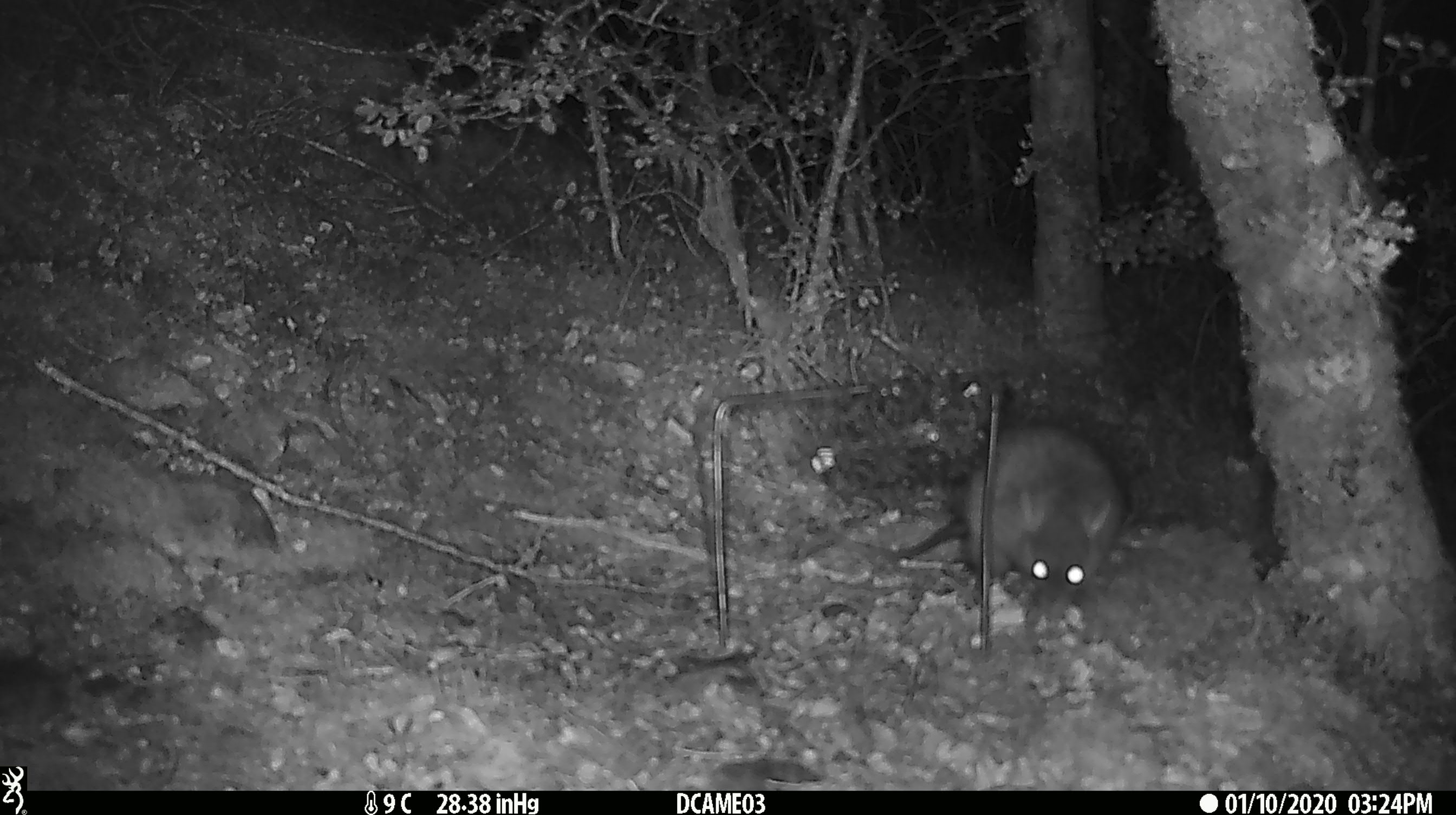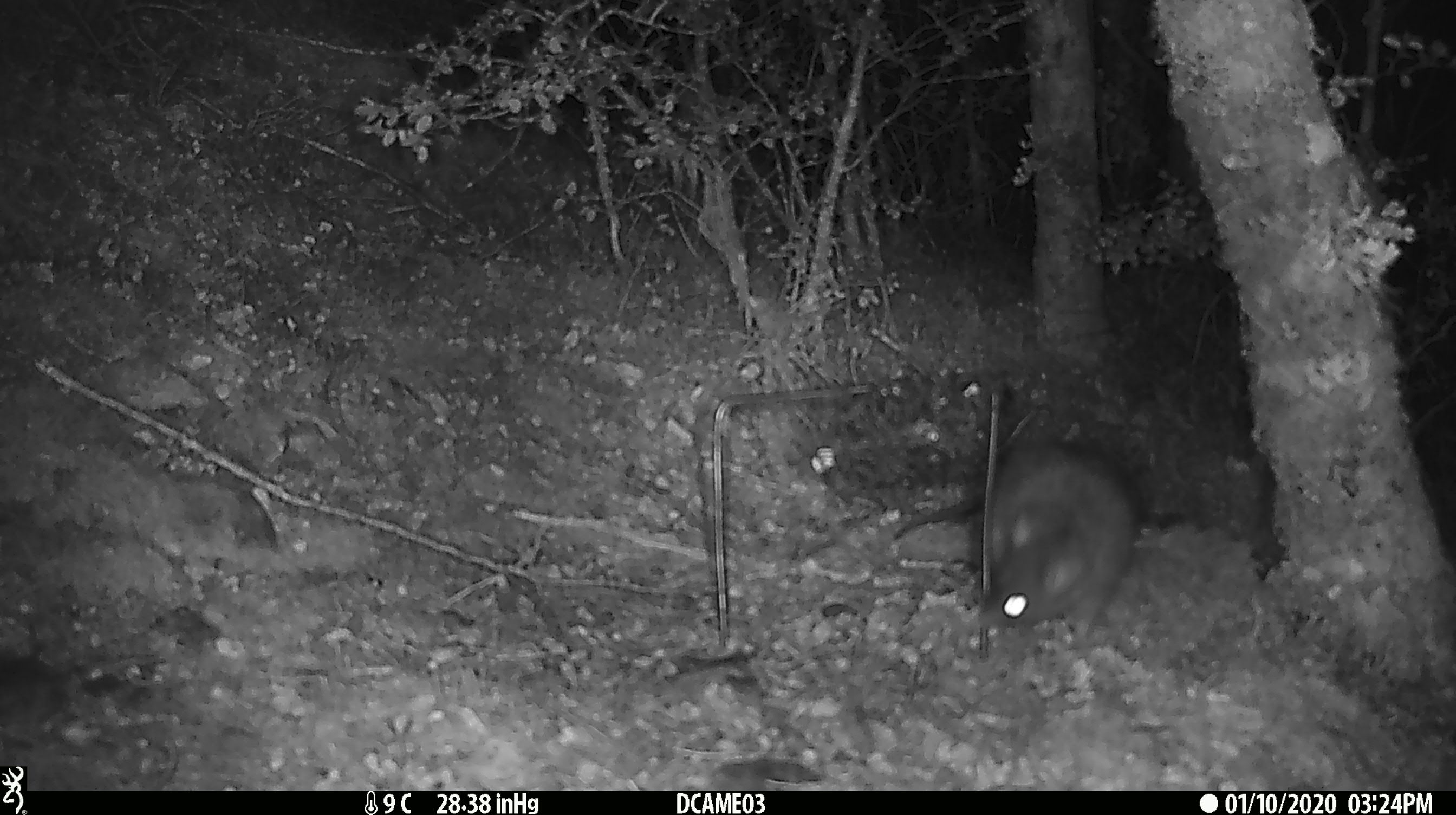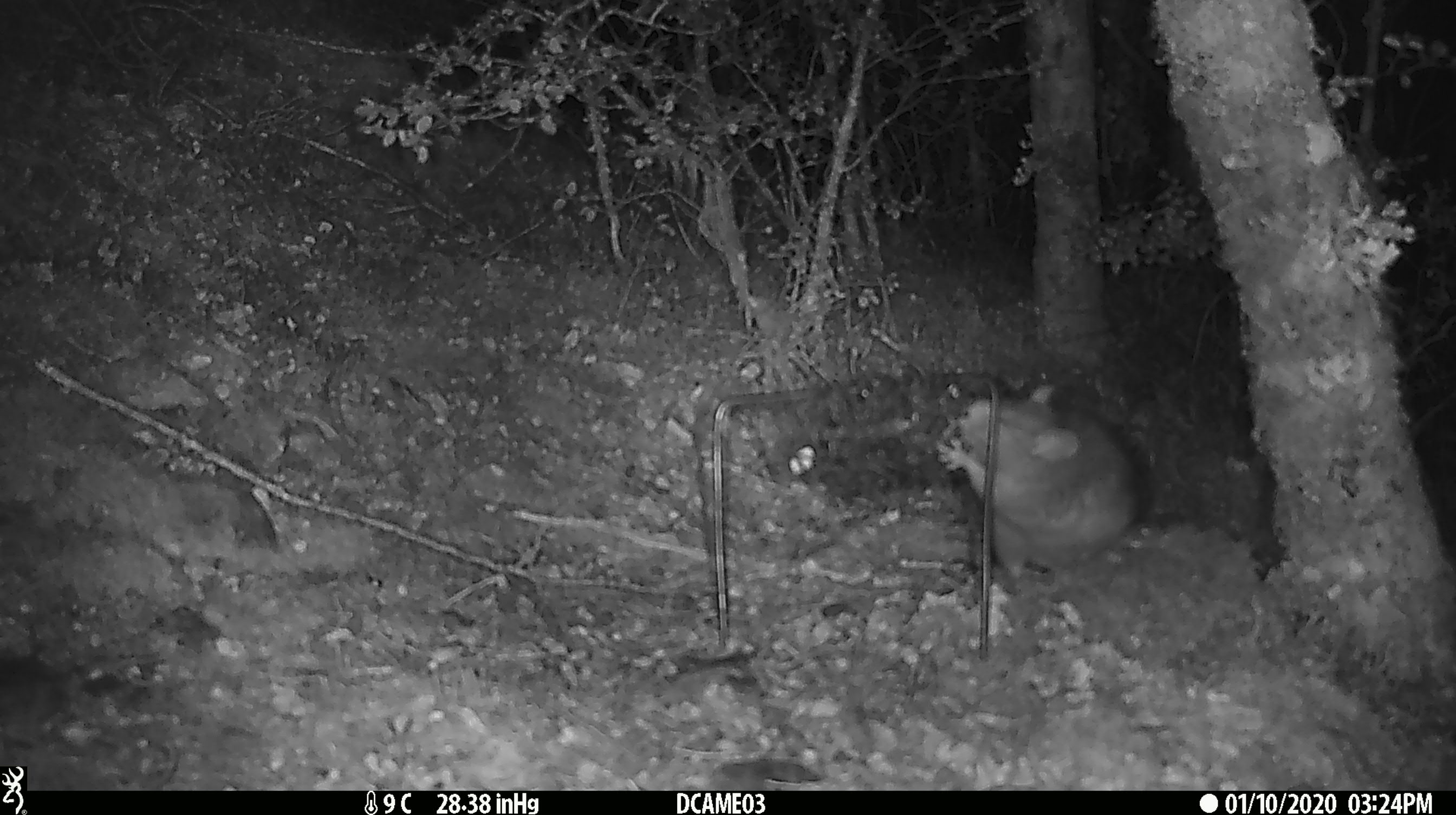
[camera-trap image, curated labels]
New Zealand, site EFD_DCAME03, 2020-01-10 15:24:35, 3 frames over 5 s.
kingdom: Animalia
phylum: Chordata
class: Mammalia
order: Rodentia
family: Muridae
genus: Rattus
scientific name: Rattus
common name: rat